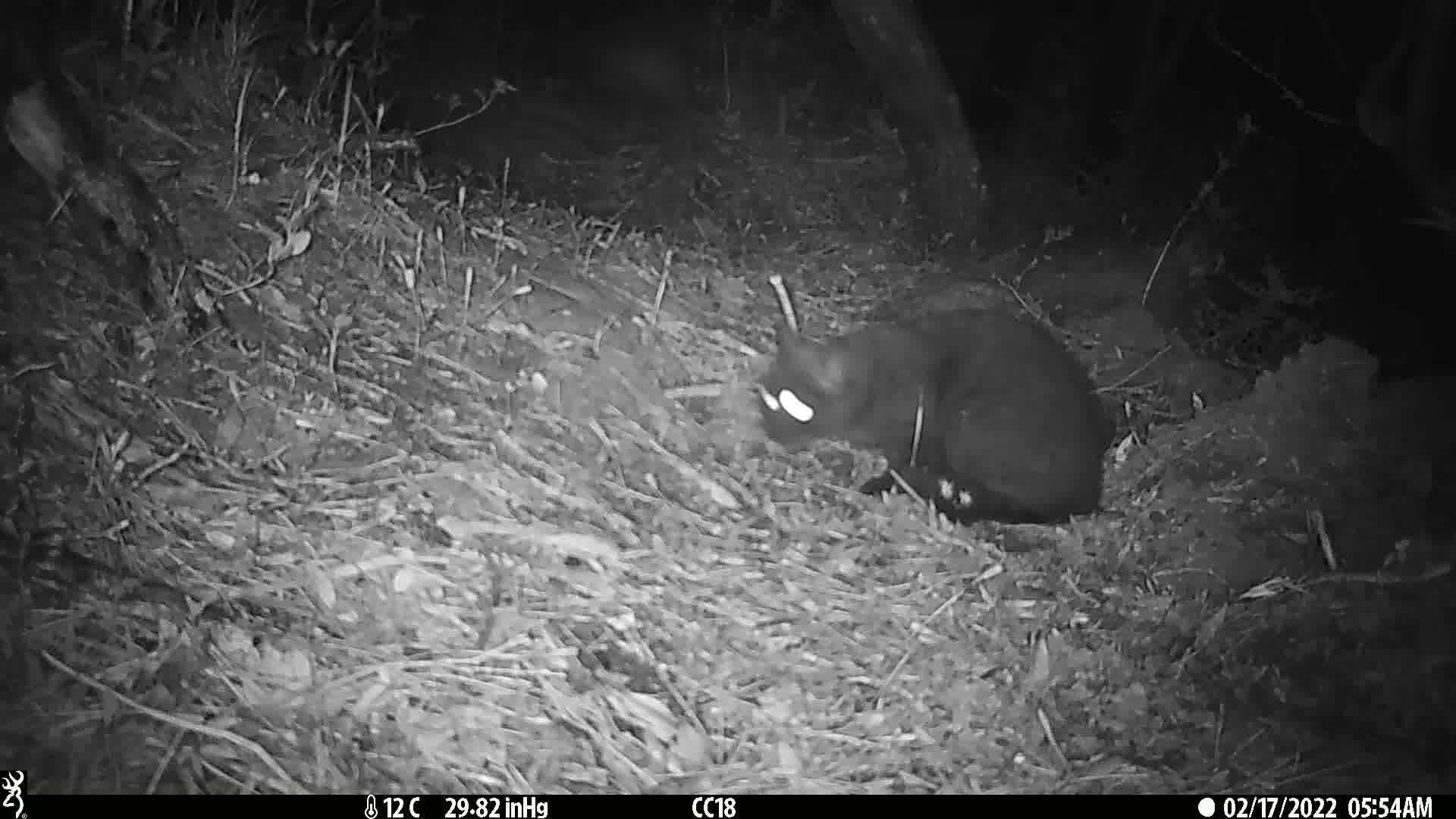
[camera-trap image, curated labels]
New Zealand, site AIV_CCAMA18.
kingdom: Animalia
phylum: Chordata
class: Mammalia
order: Carnivora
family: Felidae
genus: Felis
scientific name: Felis catus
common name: domestic cat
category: cat